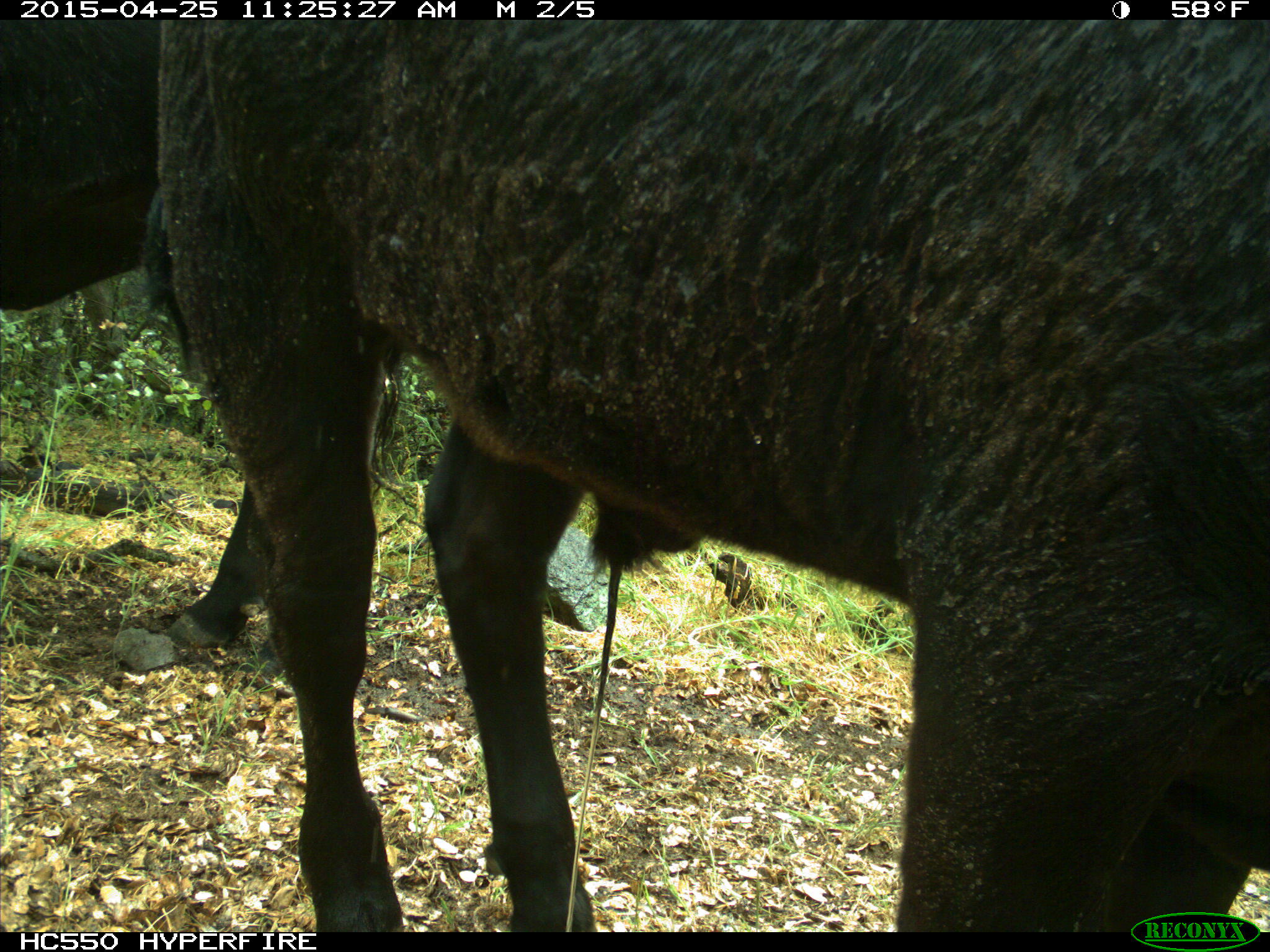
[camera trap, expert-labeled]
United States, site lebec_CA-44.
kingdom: Animalia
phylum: Chordata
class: Mammalia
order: Artiodactyla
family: Suidae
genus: Sus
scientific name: Sus scrofa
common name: wild boar